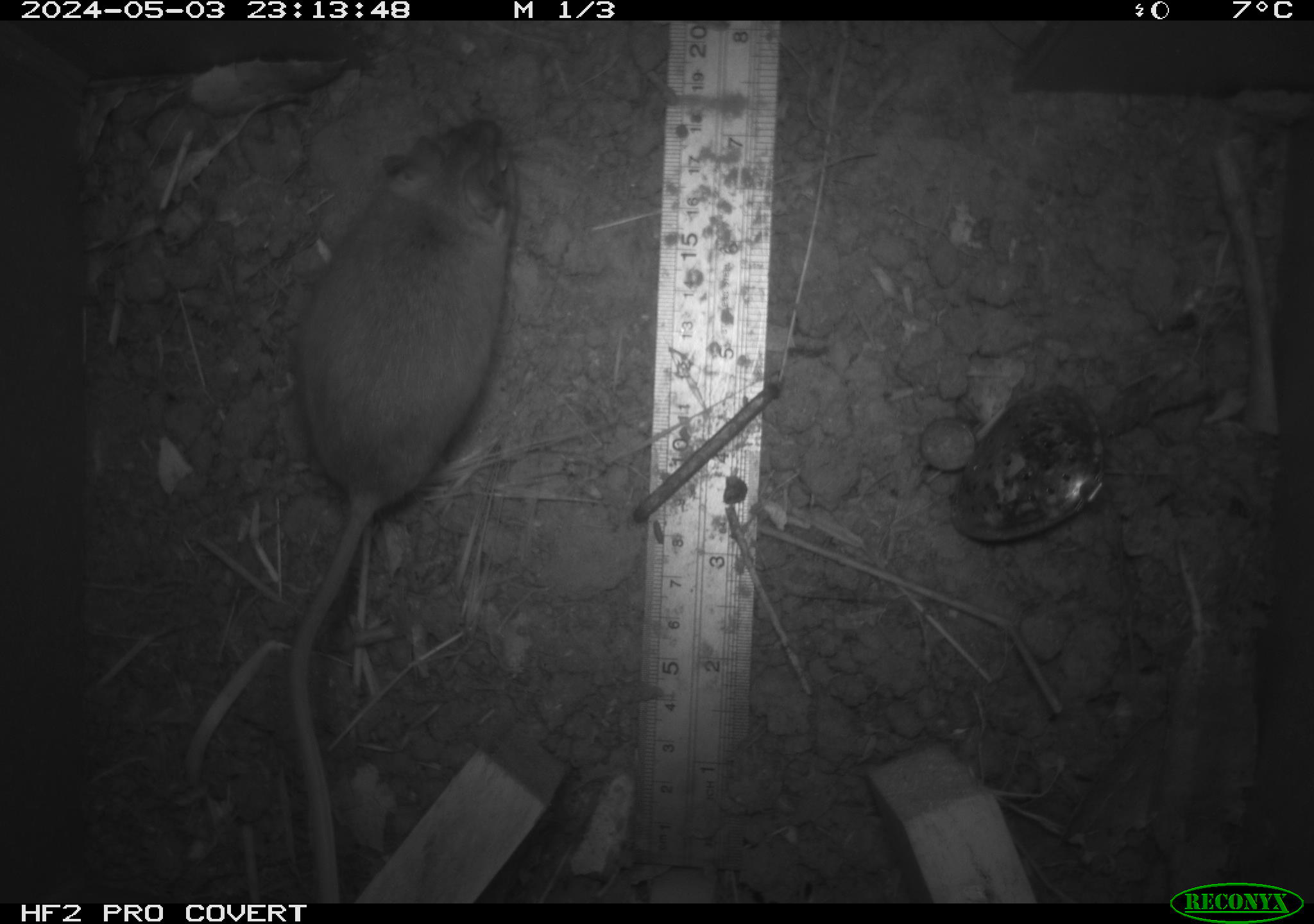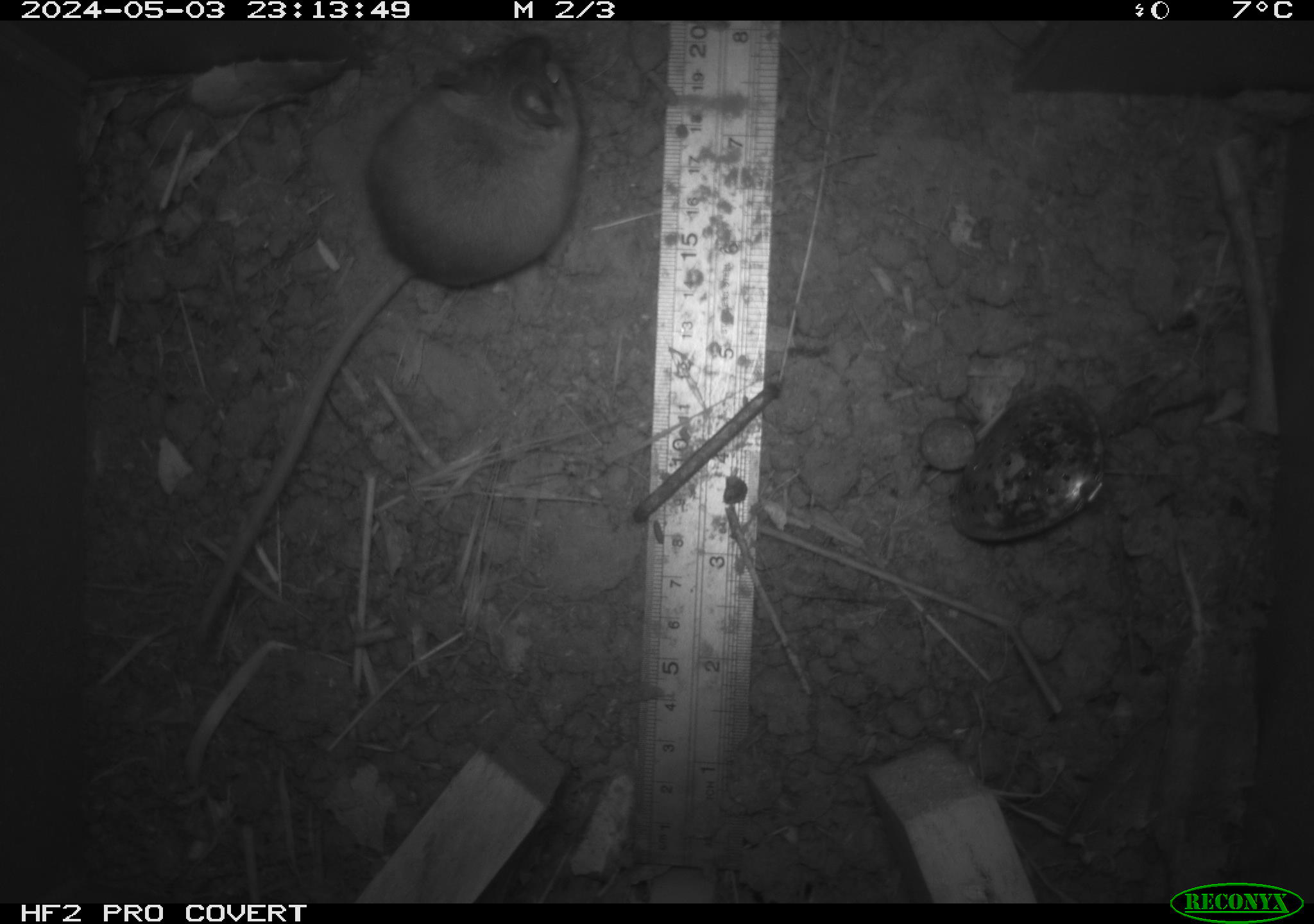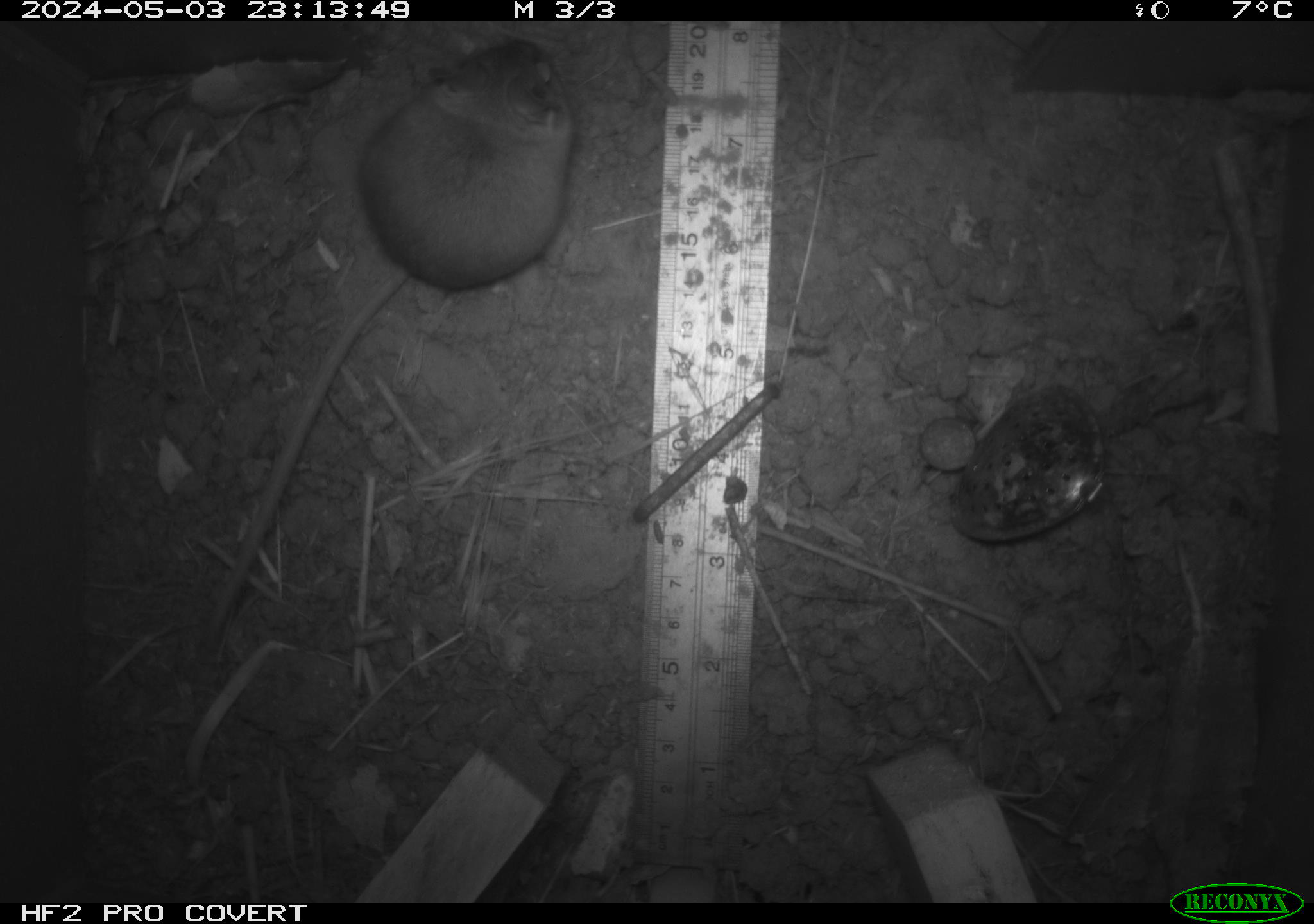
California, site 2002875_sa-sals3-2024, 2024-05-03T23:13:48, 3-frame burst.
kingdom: Animalia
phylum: Chordata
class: Mammalia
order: Rodentia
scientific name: Rodentia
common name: rodent